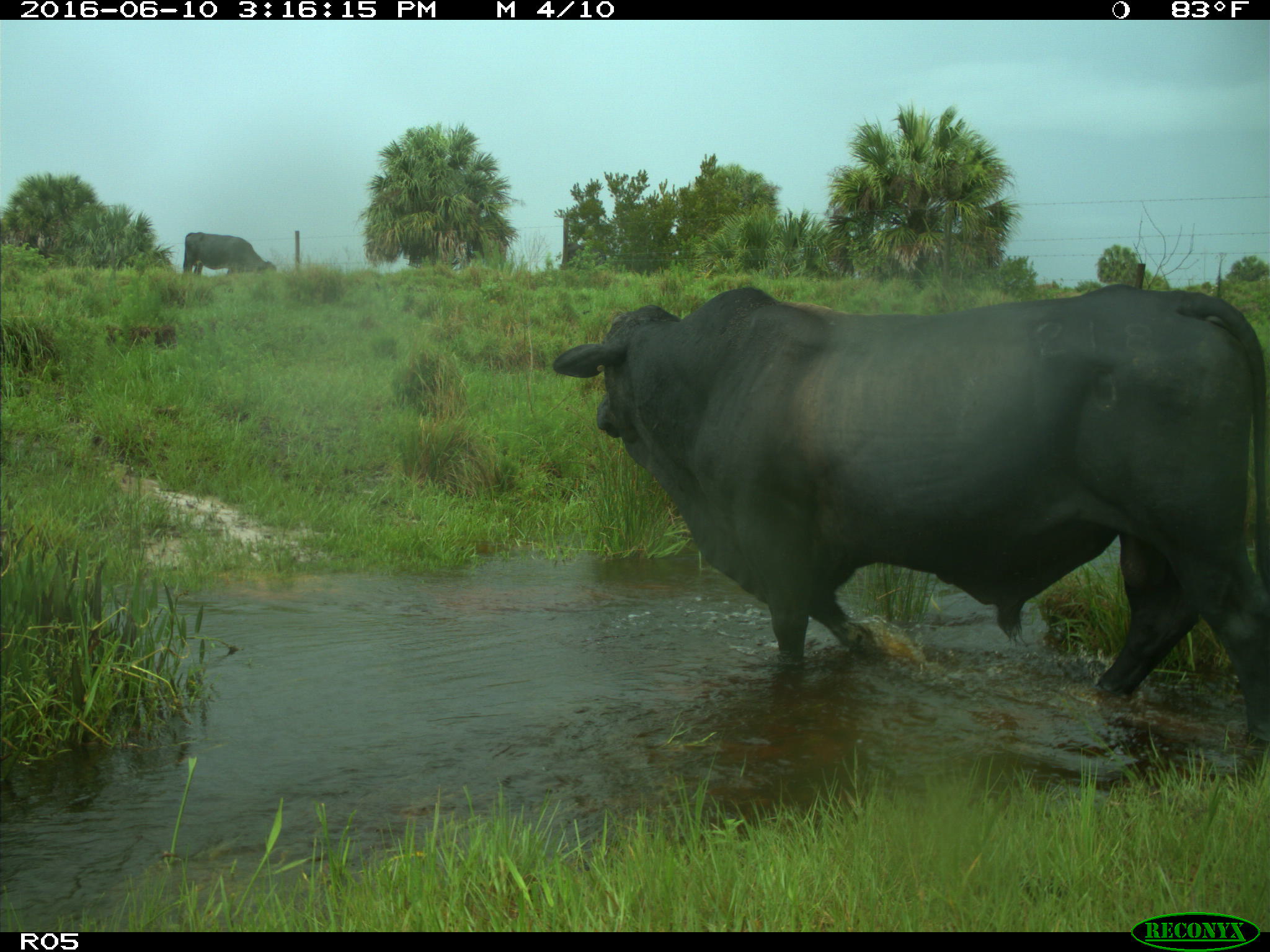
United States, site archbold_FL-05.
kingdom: Animalia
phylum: Chordata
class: Mammalia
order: Artiodactyla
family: Bovidae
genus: Bos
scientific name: Bos taurus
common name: domestic cow